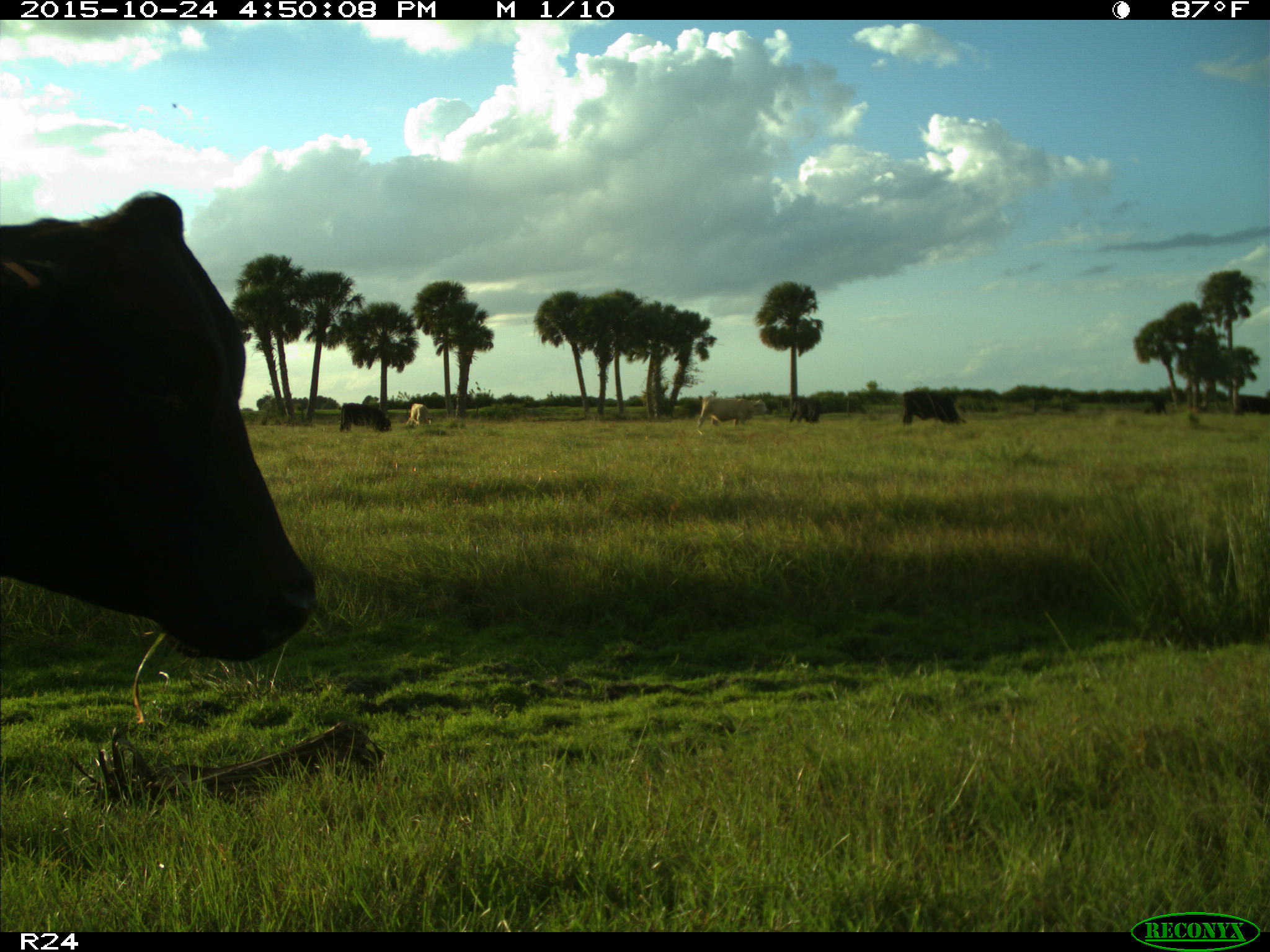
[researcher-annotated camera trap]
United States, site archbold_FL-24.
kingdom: Animalia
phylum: Chordata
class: Mammalia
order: Artiodactyla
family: Bovidae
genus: Bos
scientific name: Bos taurus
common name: domestic cow